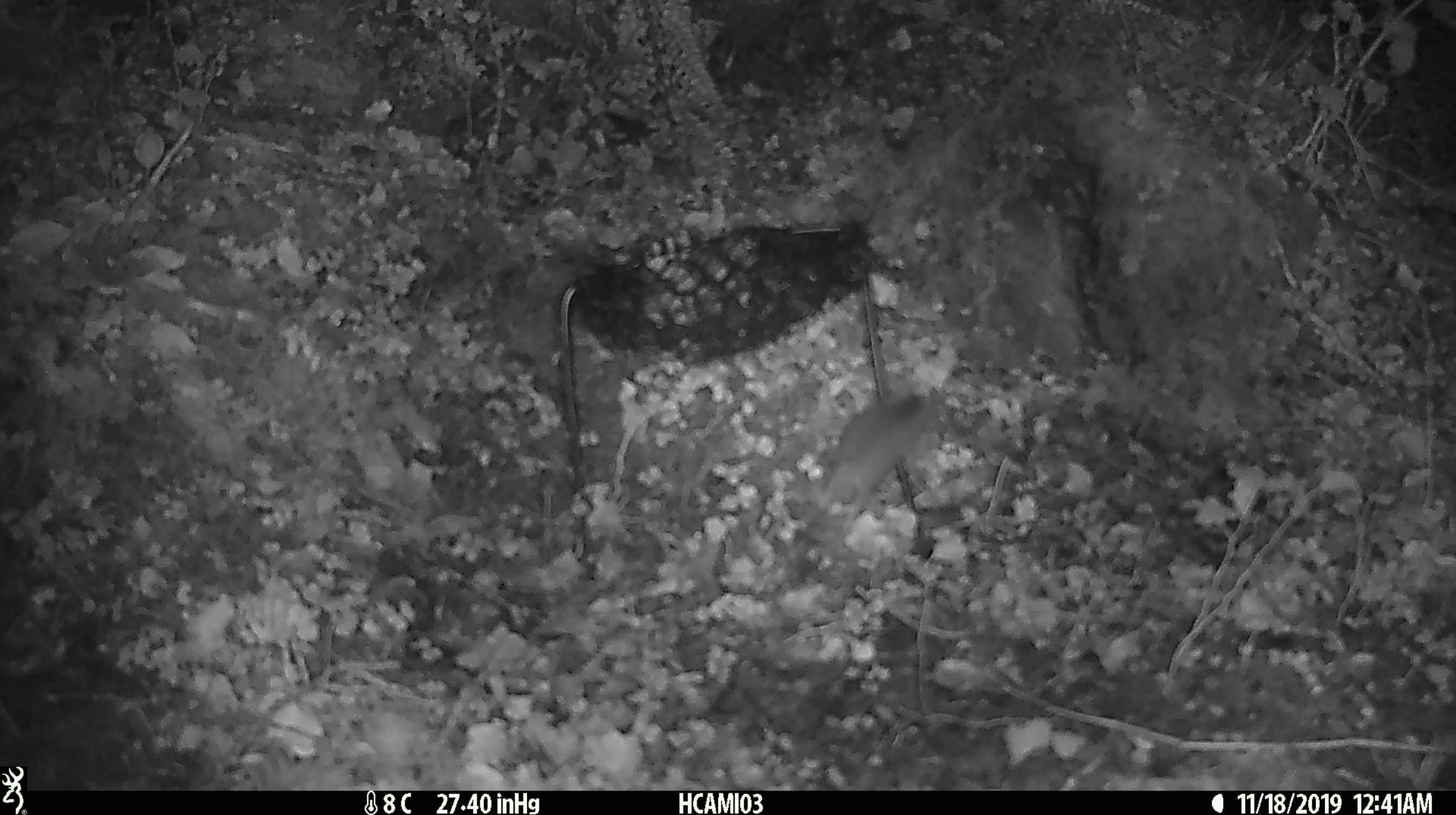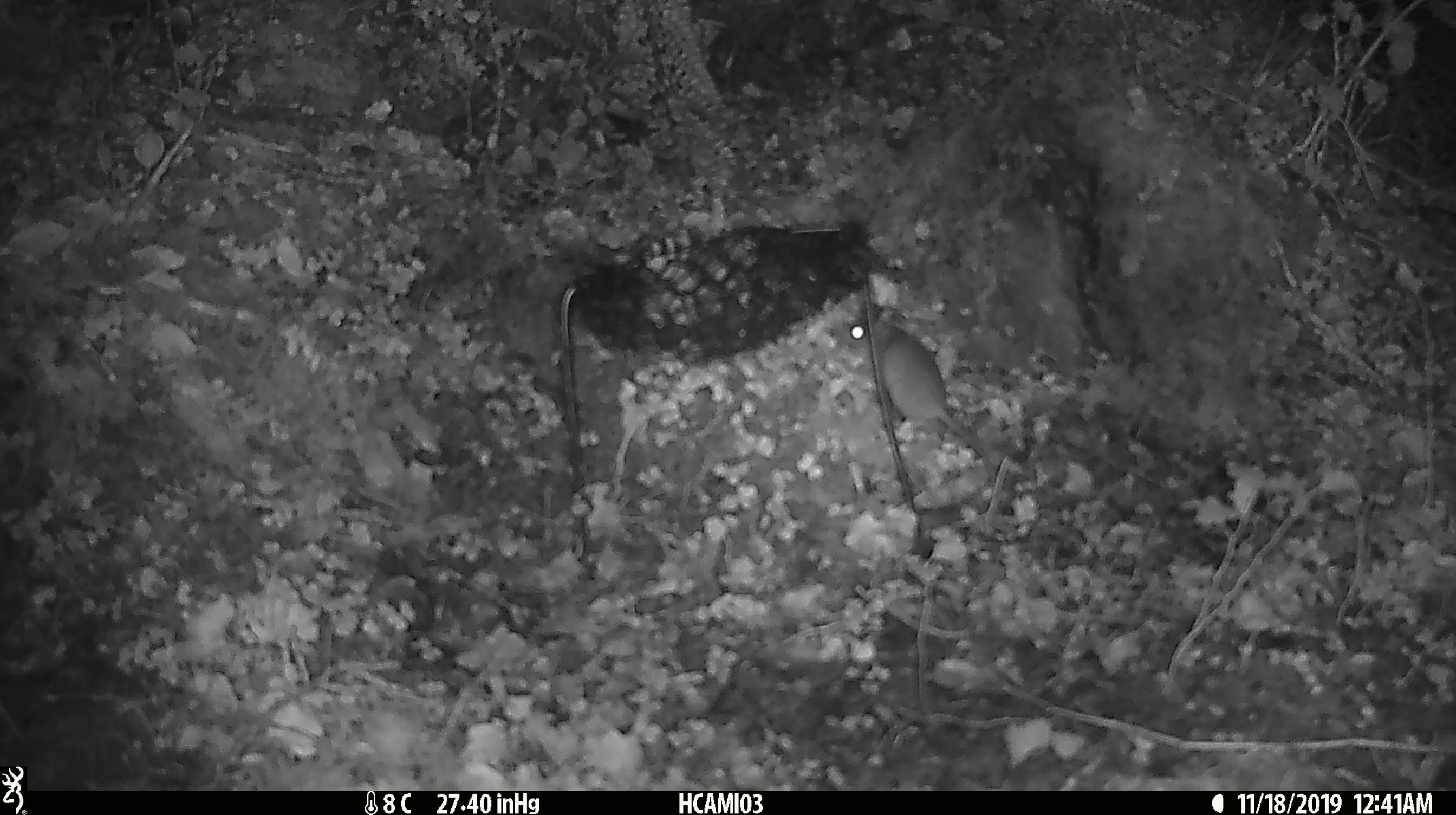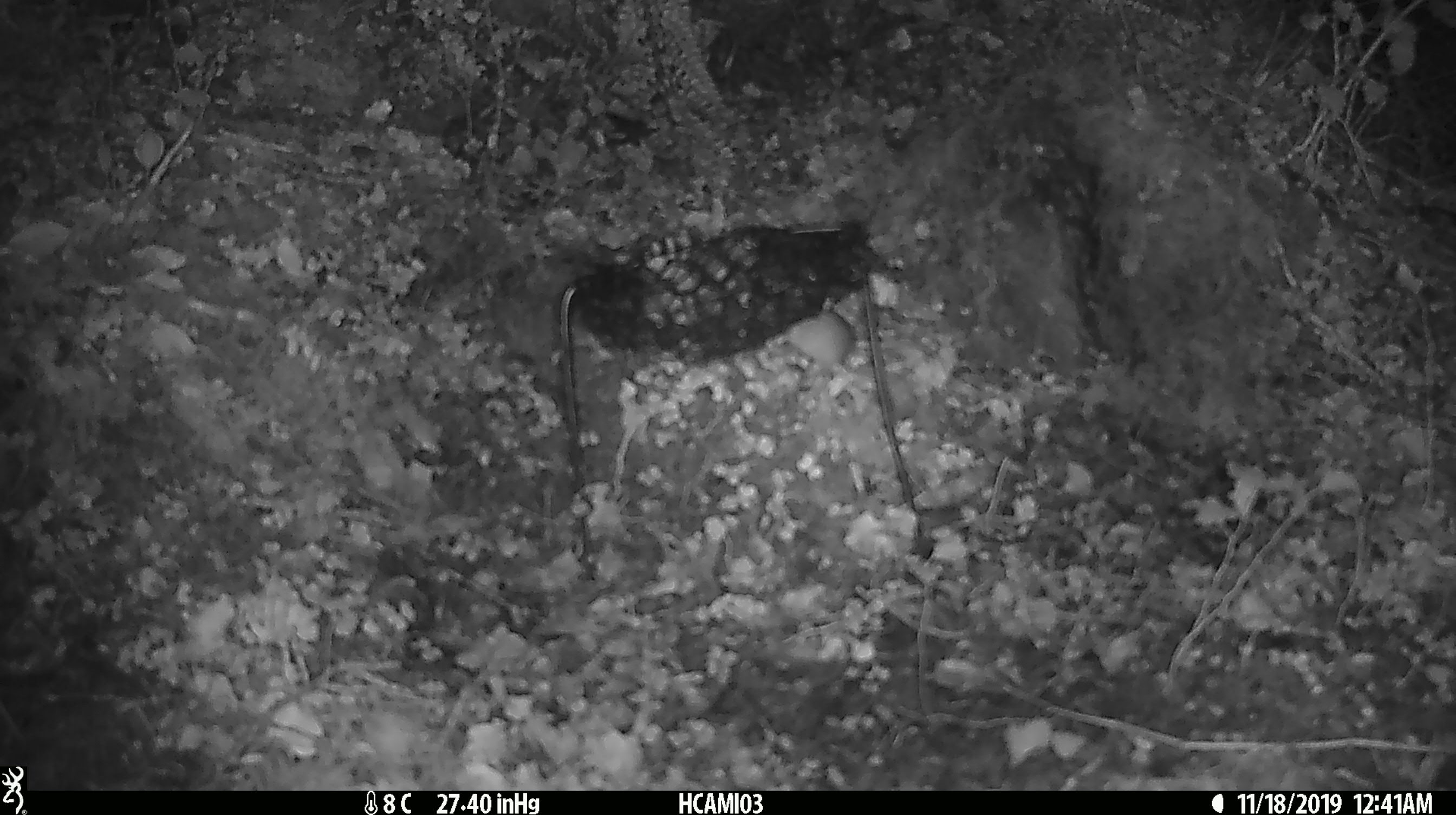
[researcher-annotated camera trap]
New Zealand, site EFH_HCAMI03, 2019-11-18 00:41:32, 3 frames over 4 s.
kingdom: Animalia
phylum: Chordata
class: Mammalia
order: Rodentia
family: Muridae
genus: Mus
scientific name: Mus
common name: mouse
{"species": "mouse (Mus)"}